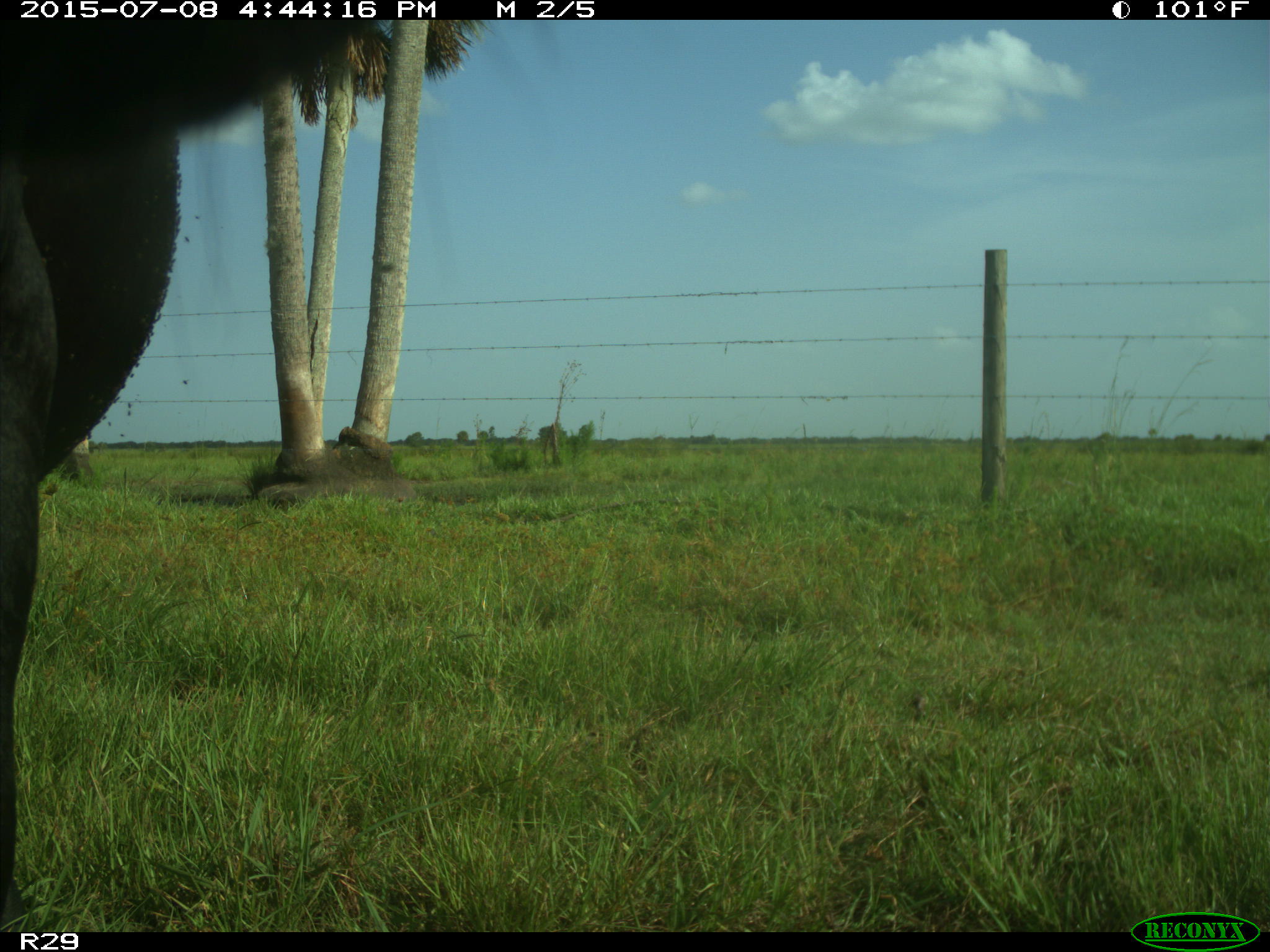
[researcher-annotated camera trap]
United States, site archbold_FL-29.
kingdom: Animalia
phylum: Chordata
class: Mammalia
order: Artiodactyla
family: Bovidae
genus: Bos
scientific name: Bos taurus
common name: domestic cow